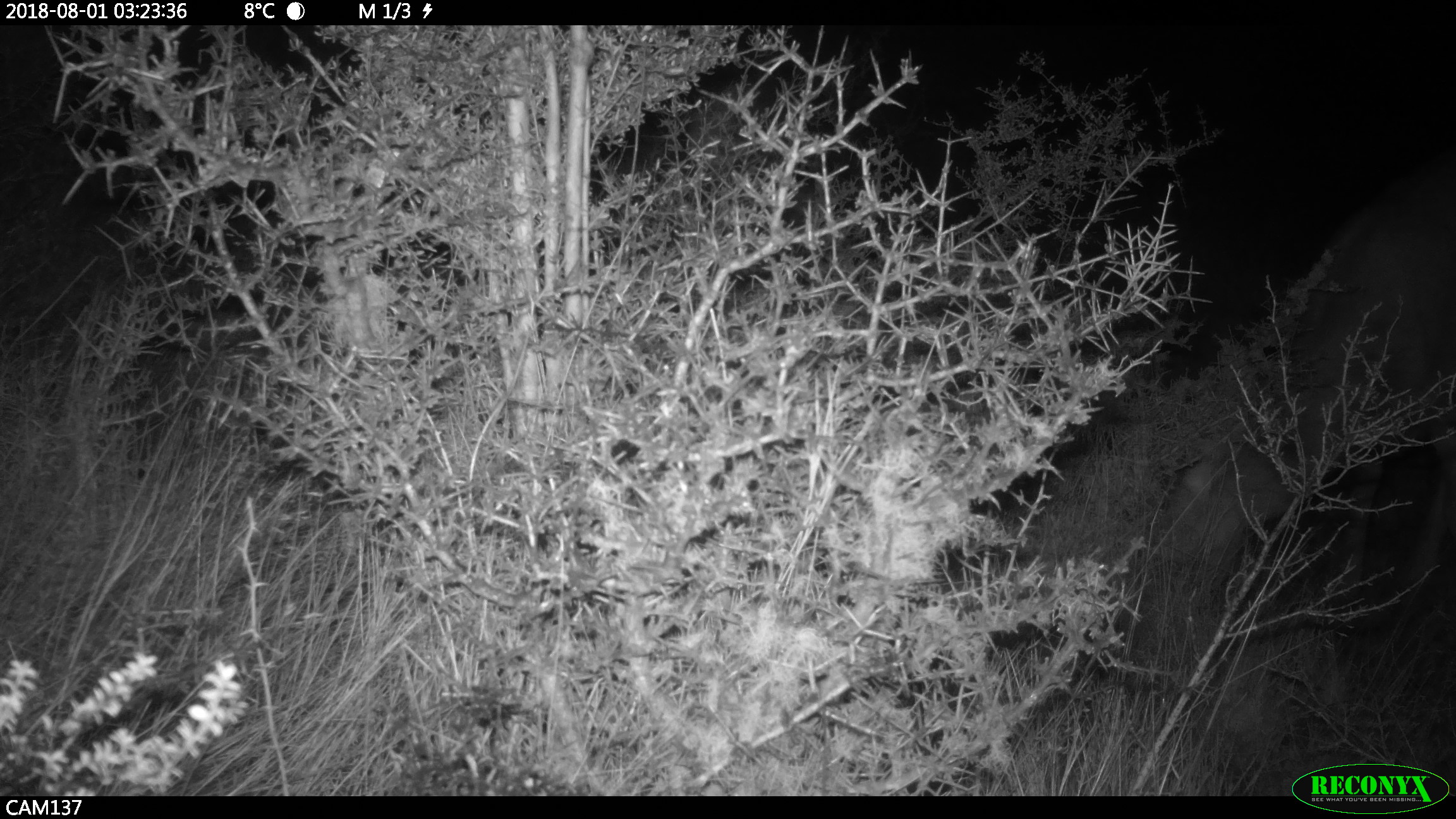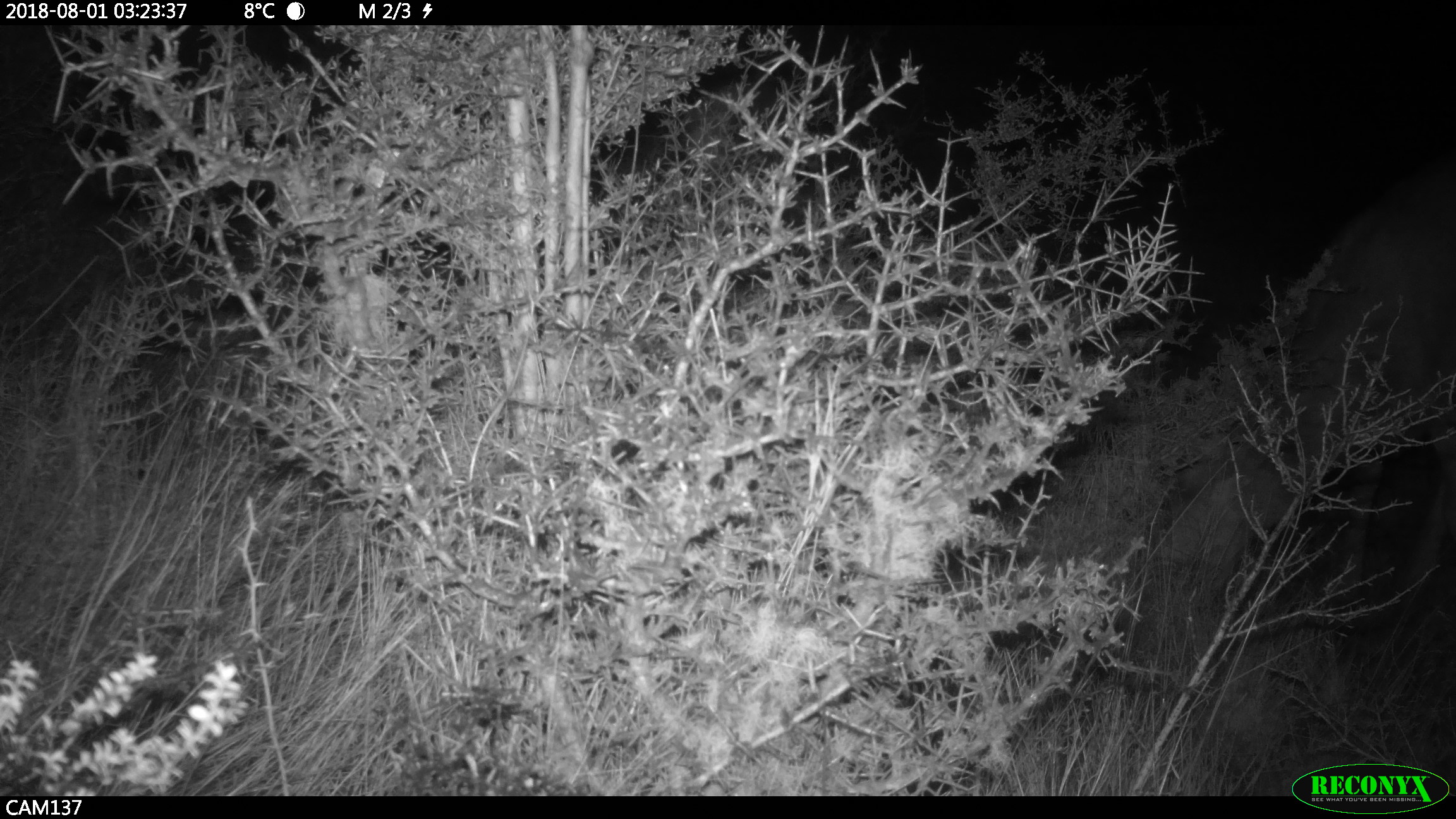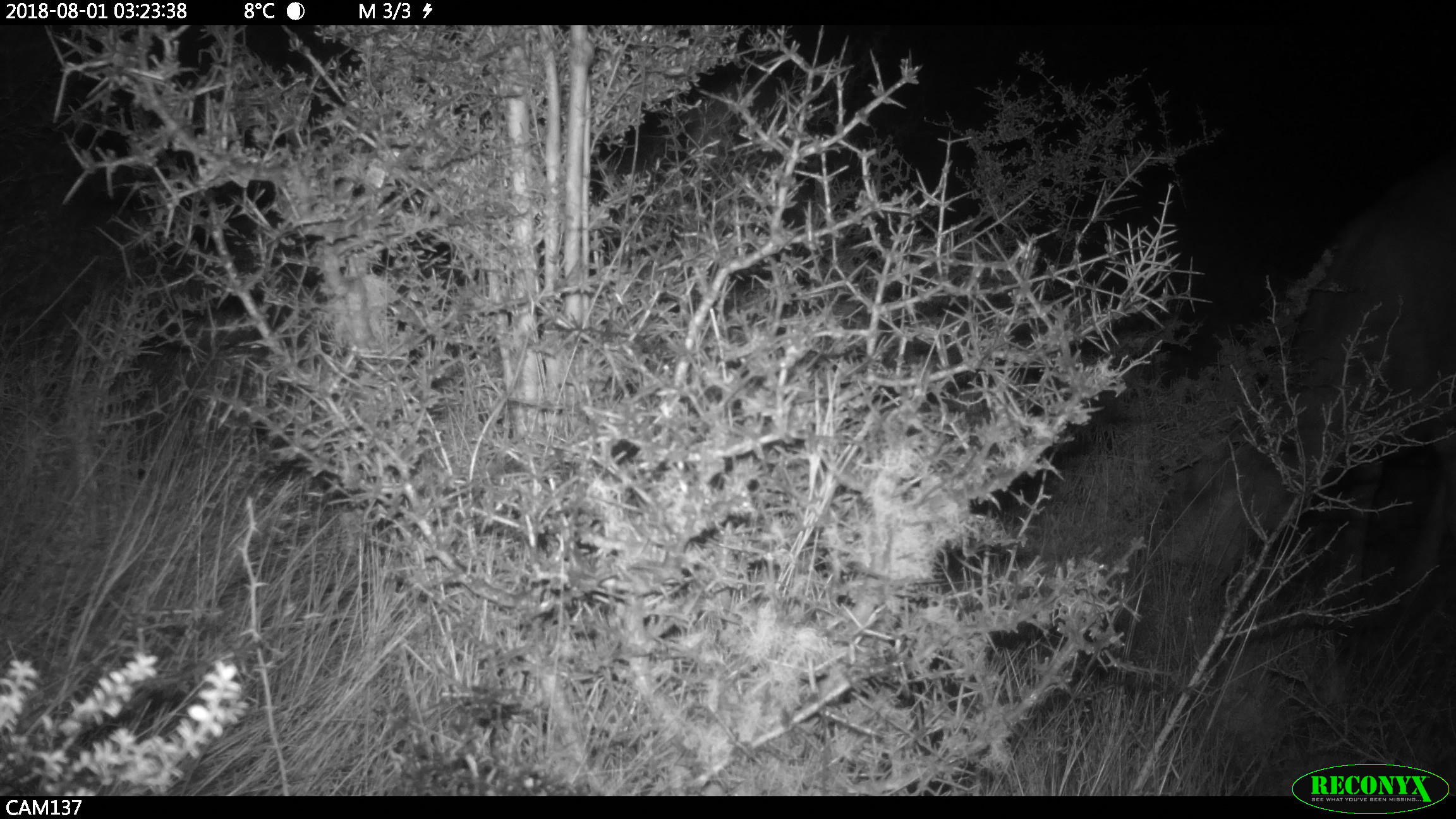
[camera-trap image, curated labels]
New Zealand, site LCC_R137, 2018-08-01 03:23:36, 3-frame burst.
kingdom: Animalia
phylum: Chordata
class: Mammalia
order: Artiodactyla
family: Cervidae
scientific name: Cervidae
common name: deer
Deer (Cervidae).